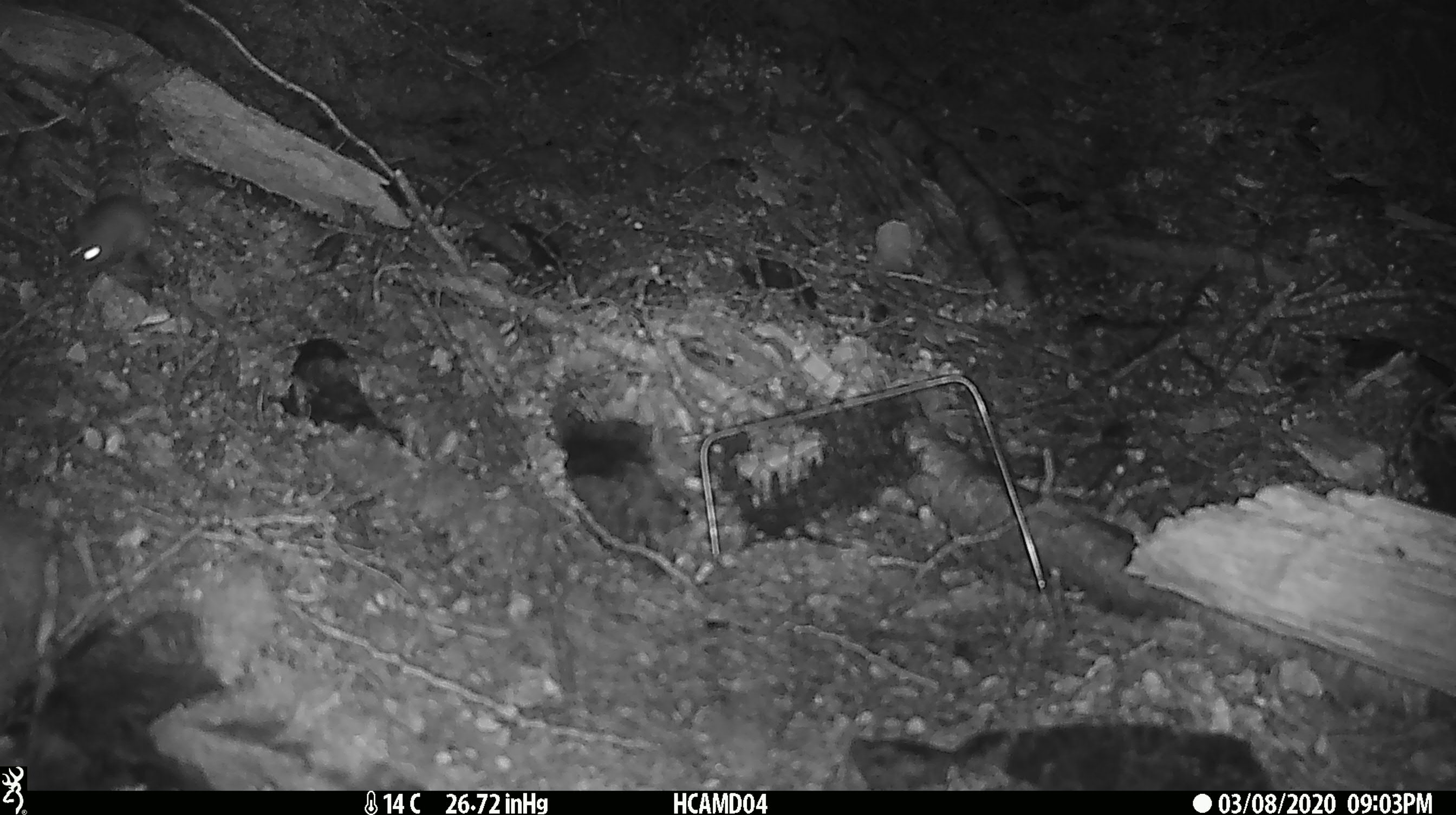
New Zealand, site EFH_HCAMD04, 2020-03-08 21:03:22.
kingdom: Animalia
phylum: Chordata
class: Mammalia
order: Rodentia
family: Muridae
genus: Mus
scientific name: Mus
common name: mouse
Mouse (Mus).